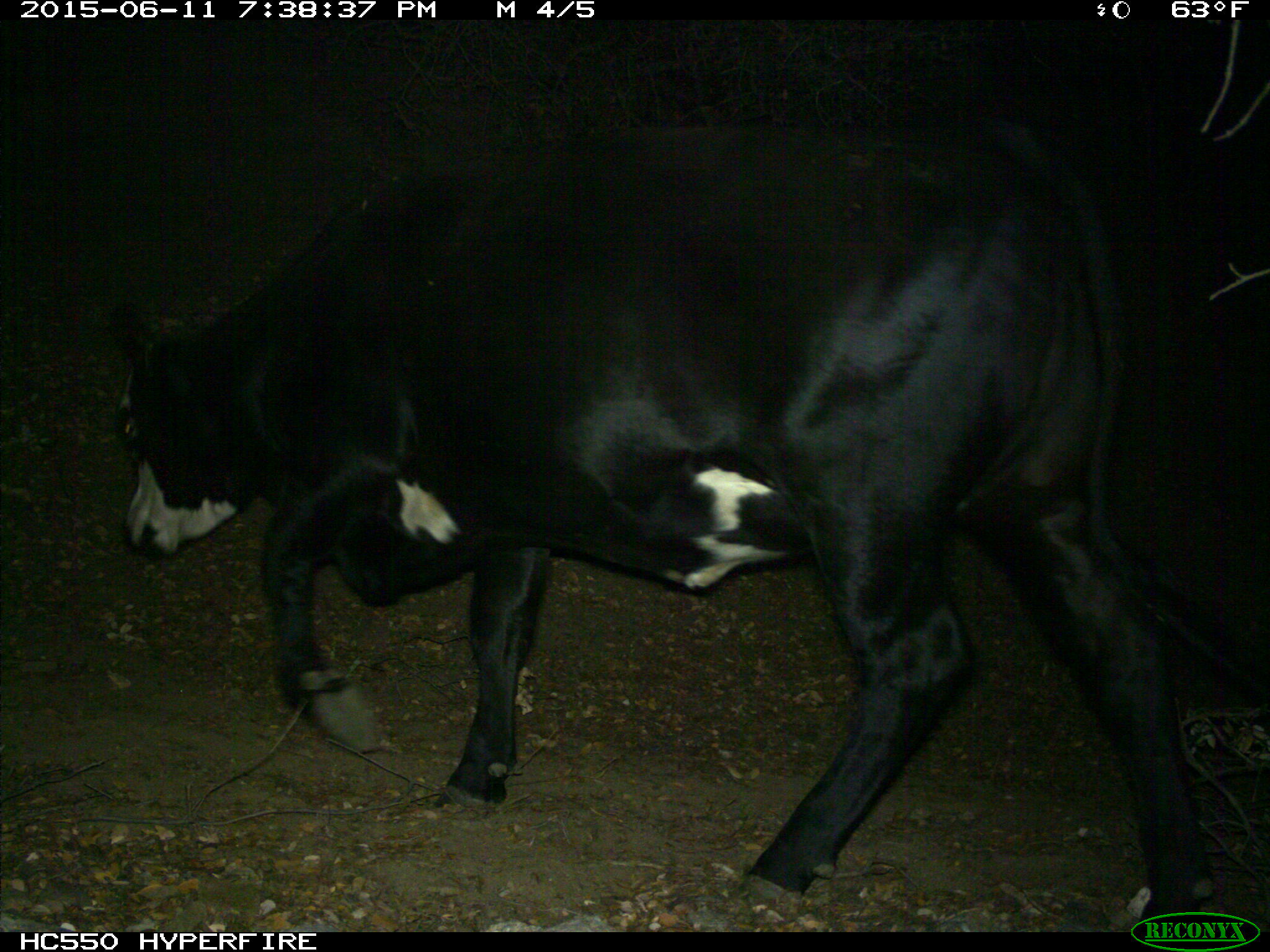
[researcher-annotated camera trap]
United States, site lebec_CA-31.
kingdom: Animalia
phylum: Chordata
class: Mammalia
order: Artiodactyla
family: Bovidae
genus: Bos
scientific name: Bos taurus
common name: domestic cow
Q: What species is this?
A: Bos taurus (domestic cow).